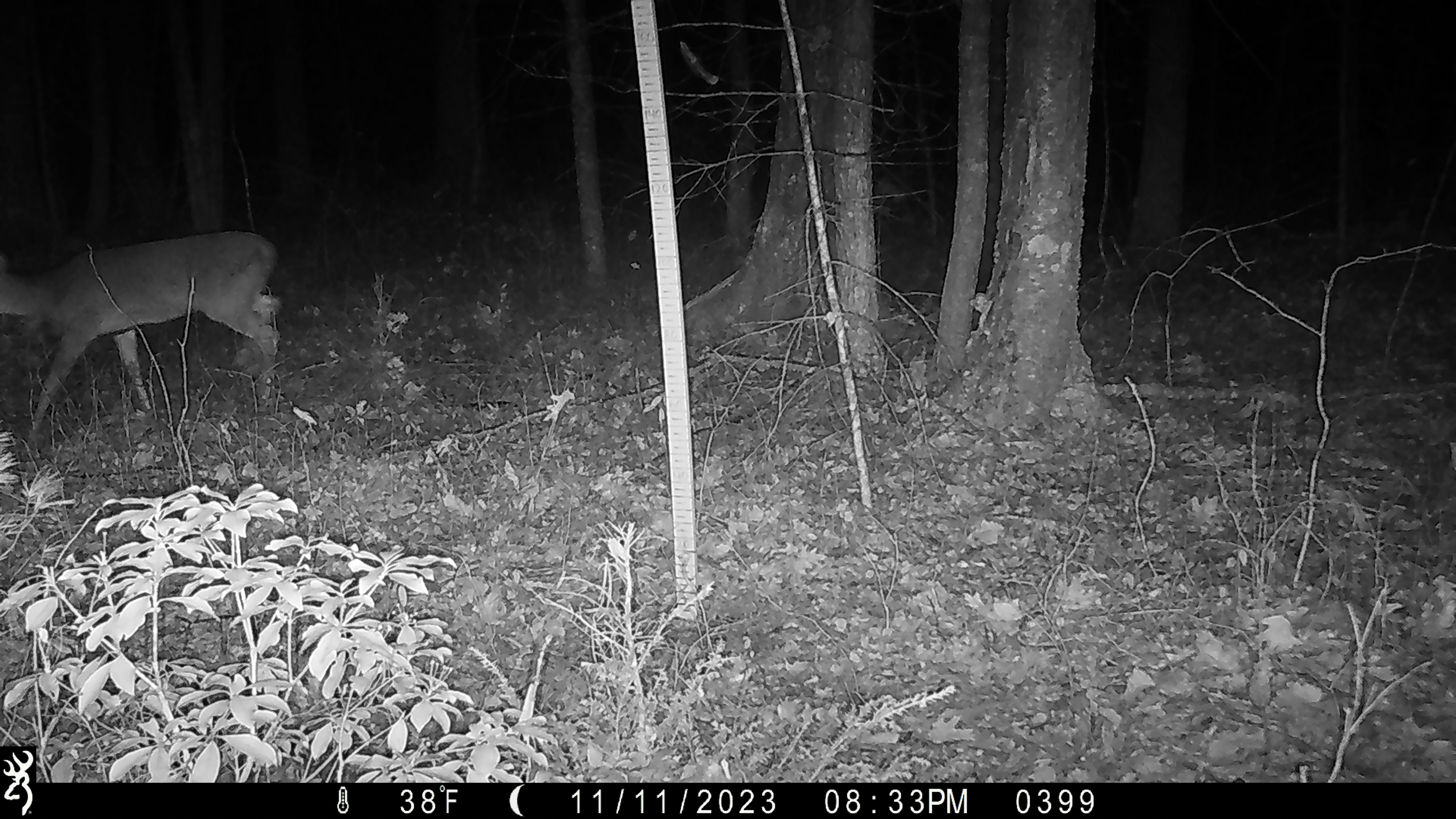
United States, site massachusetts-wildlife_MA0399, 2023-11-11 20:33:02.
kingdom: Animalia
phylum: Chordata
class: Mammalia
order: Artiodactyla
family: Cervidae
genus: Odocoileus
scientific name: Odocoileus virginianus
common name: white-tailed deer